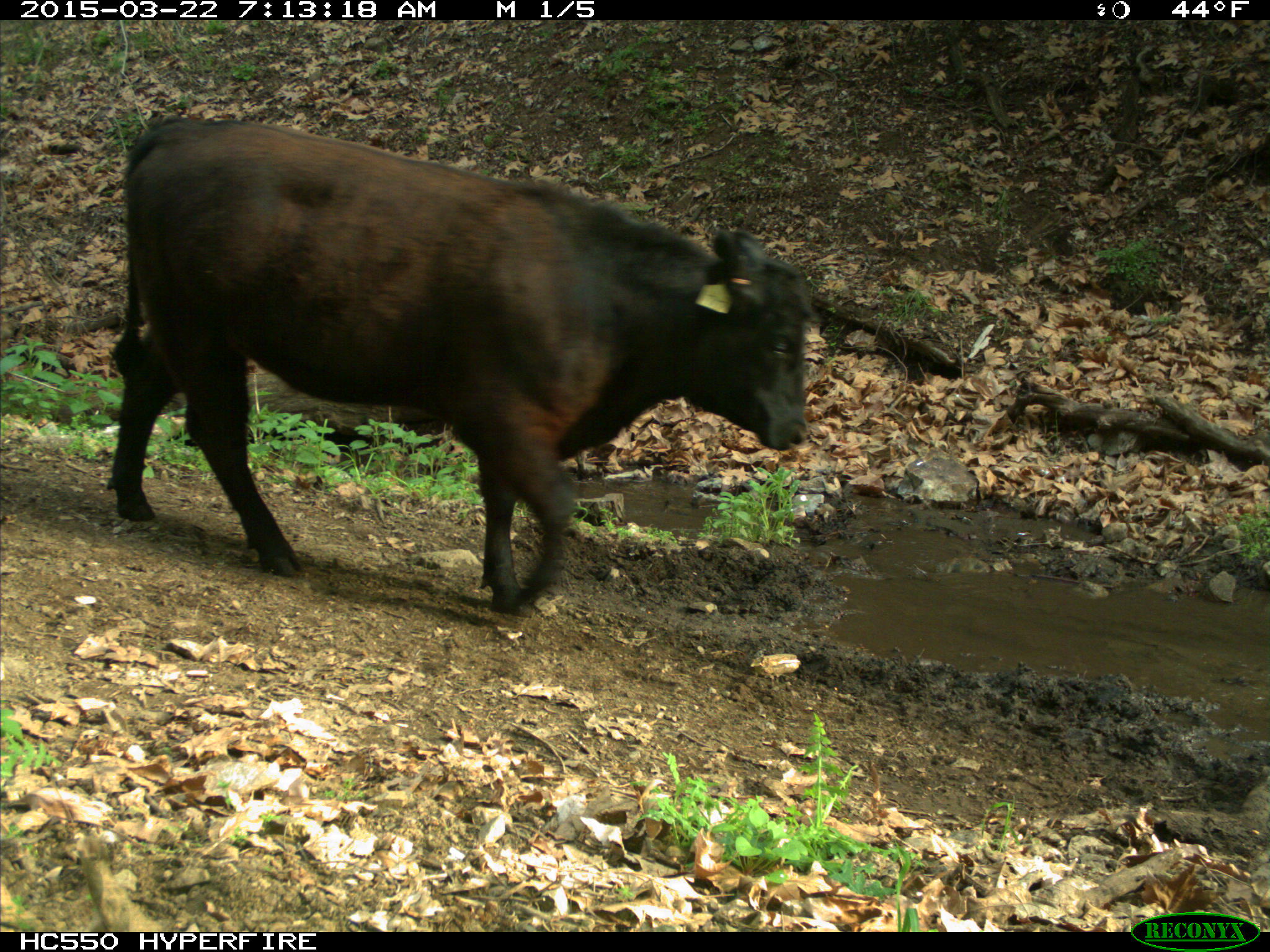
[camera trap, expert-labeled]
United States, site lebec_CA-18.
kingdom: Animalia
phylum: Chordata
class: Mammalia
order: Artiodactyla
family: Bovidae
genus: Bos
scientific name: Bos taurus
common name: domestic cow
Bos taurus (domestic cow).